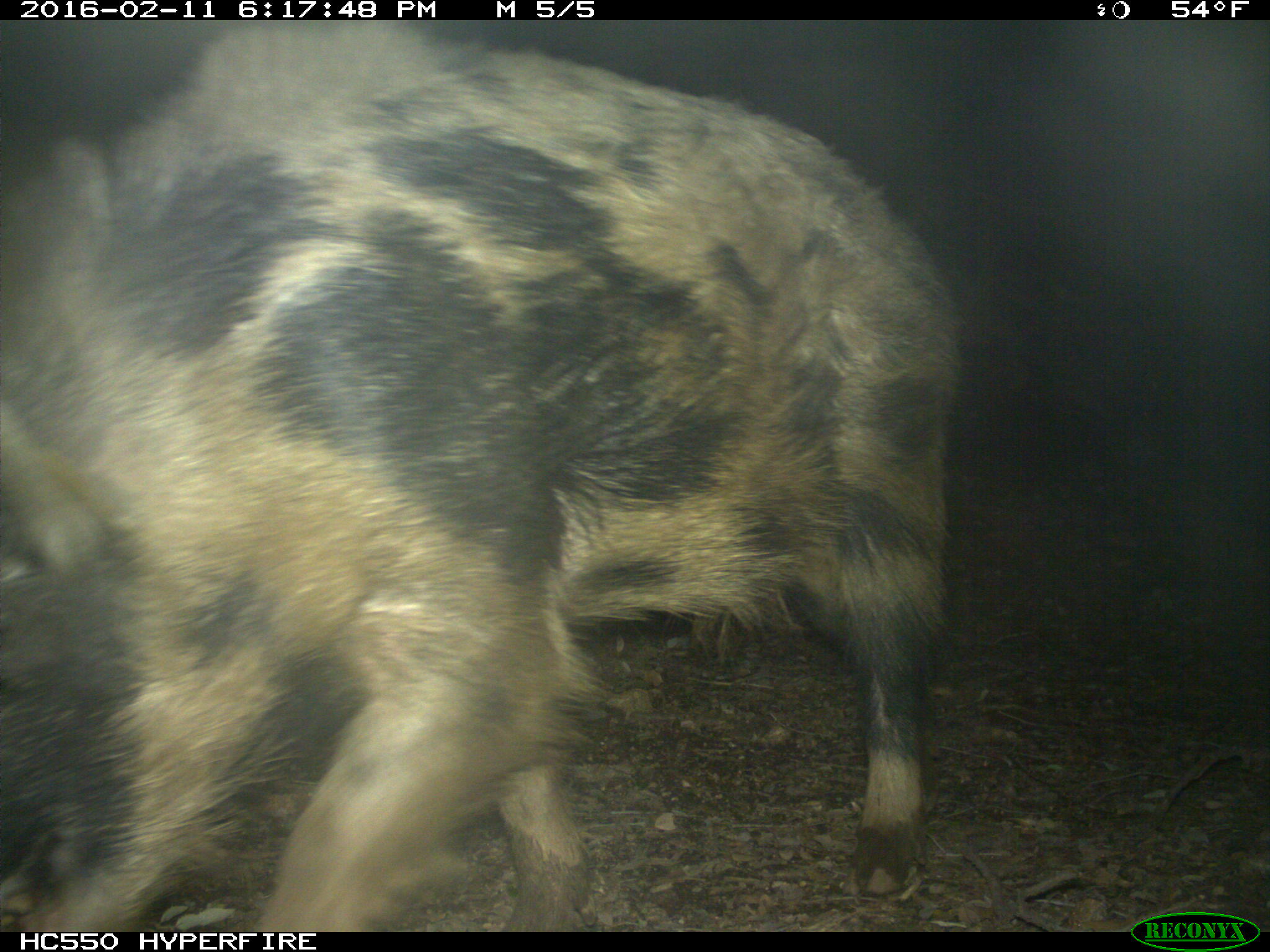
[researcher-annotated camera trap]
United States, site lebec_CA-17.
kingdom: Animalia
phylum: Chordata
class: Mammalia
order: Artiodactyla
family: Suidae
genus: Sus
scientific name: Sus scrofa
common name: wild boar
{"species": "Sus scrofa (wild boar)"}